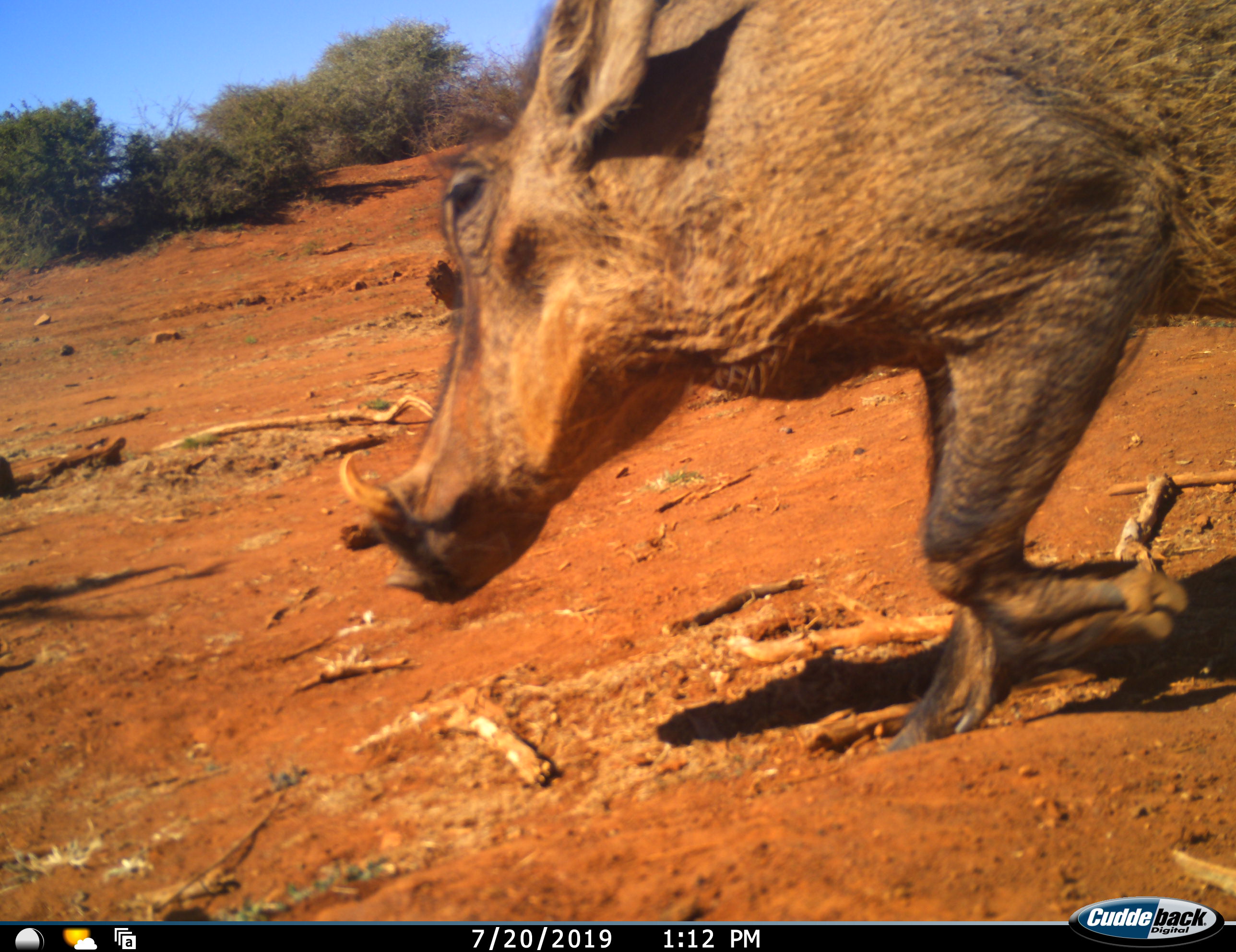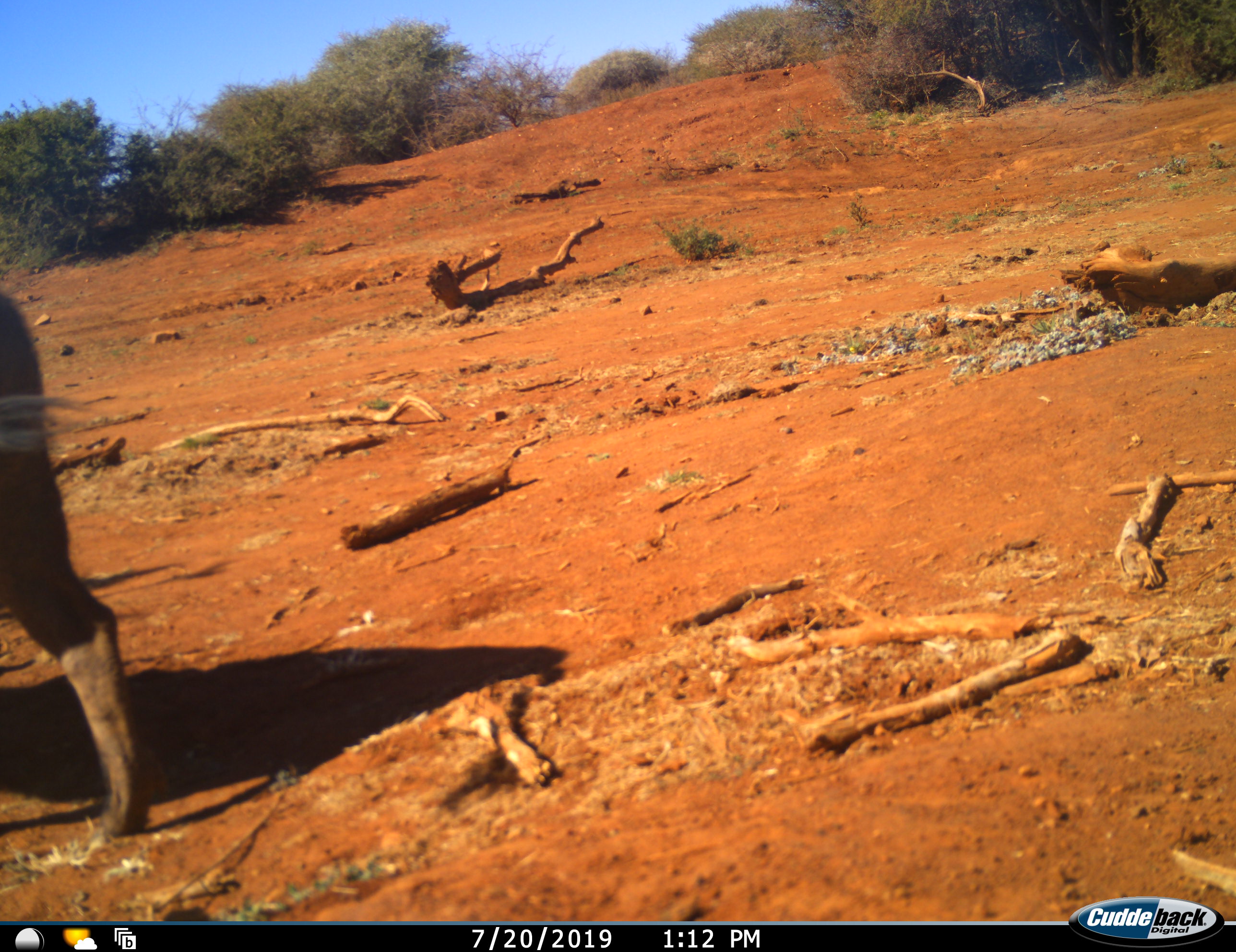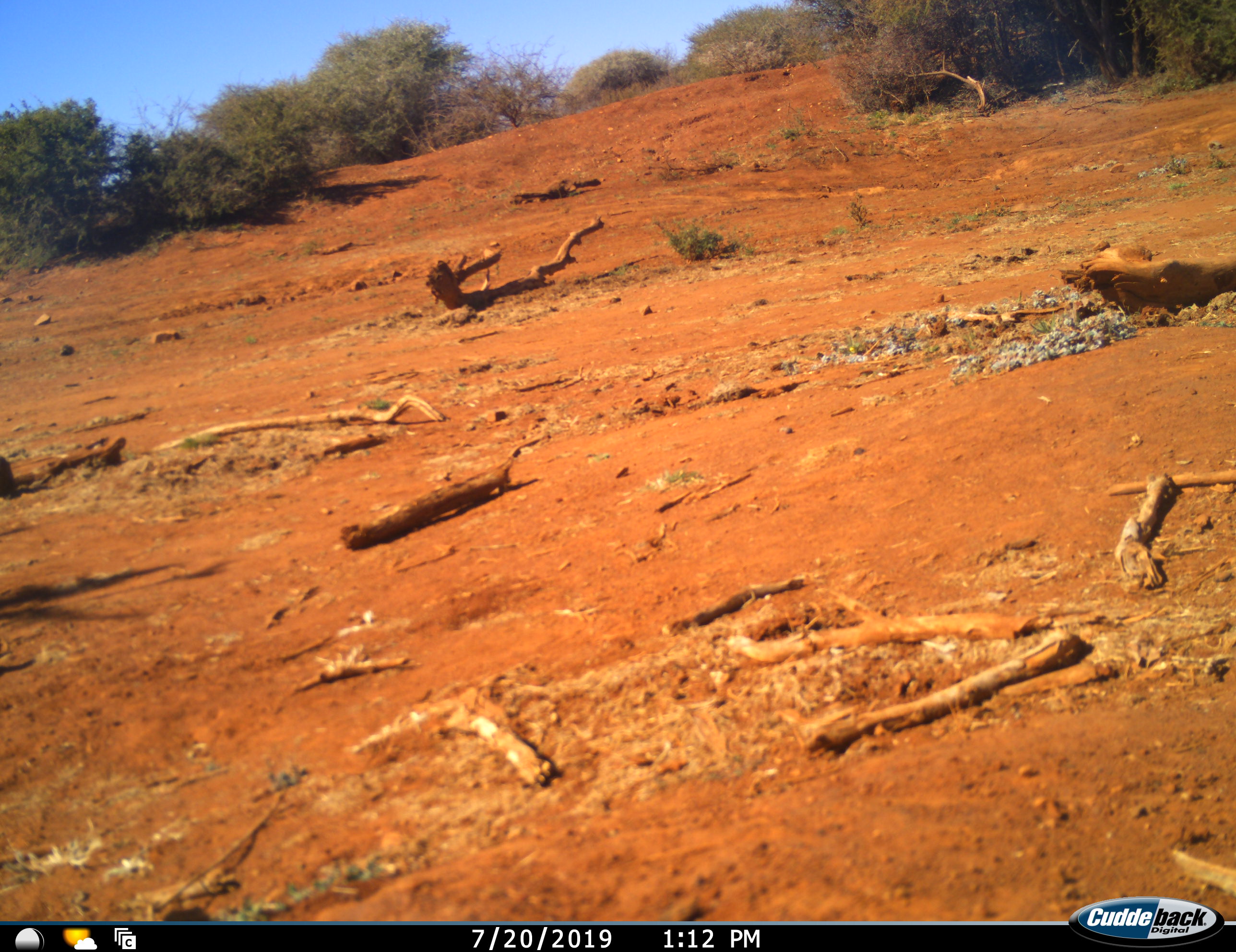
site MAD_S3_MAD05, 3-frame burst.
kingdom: Animalia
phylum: Chordata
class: Mammalia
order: Artiodactyla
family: Suidae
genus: Phacochoerus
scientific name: Phacochoerus africanus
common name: warthog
Warthog (Phacochoerus africanus), count 1. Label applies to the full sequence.